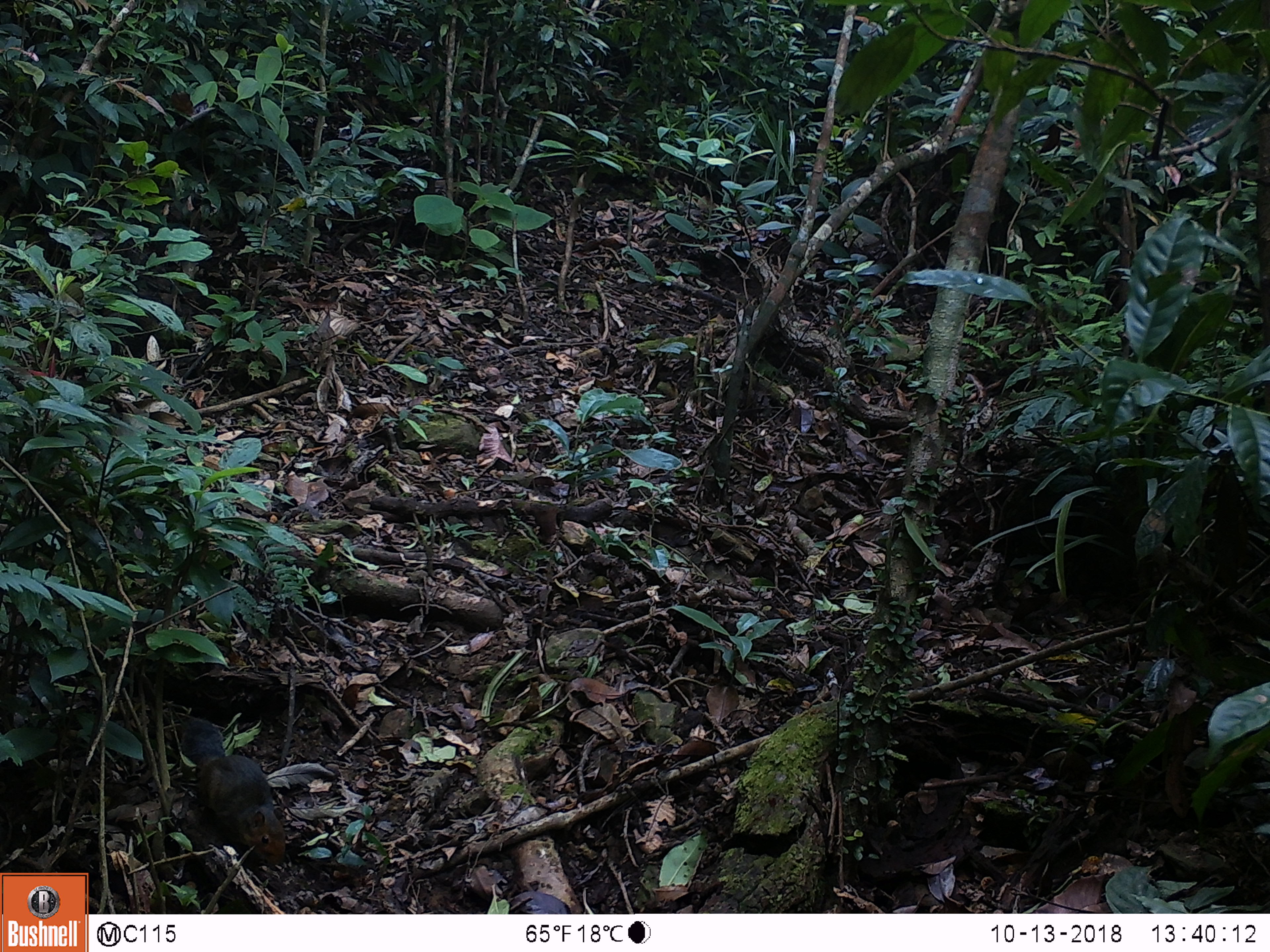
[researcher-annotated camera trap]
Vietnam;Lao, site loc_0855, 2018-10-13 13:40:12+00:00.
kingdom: Animalia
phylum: Chordata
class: Mammalia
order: Rodentia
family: Sciuridae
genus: Dremomys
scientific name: Dremomys rufigenis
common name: red-cheeked squirrel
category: red cheeked squirrel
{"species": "red cheeked squirrel (red-cheeked squirrel) (Dremomys rufigenis)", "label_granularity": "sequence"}